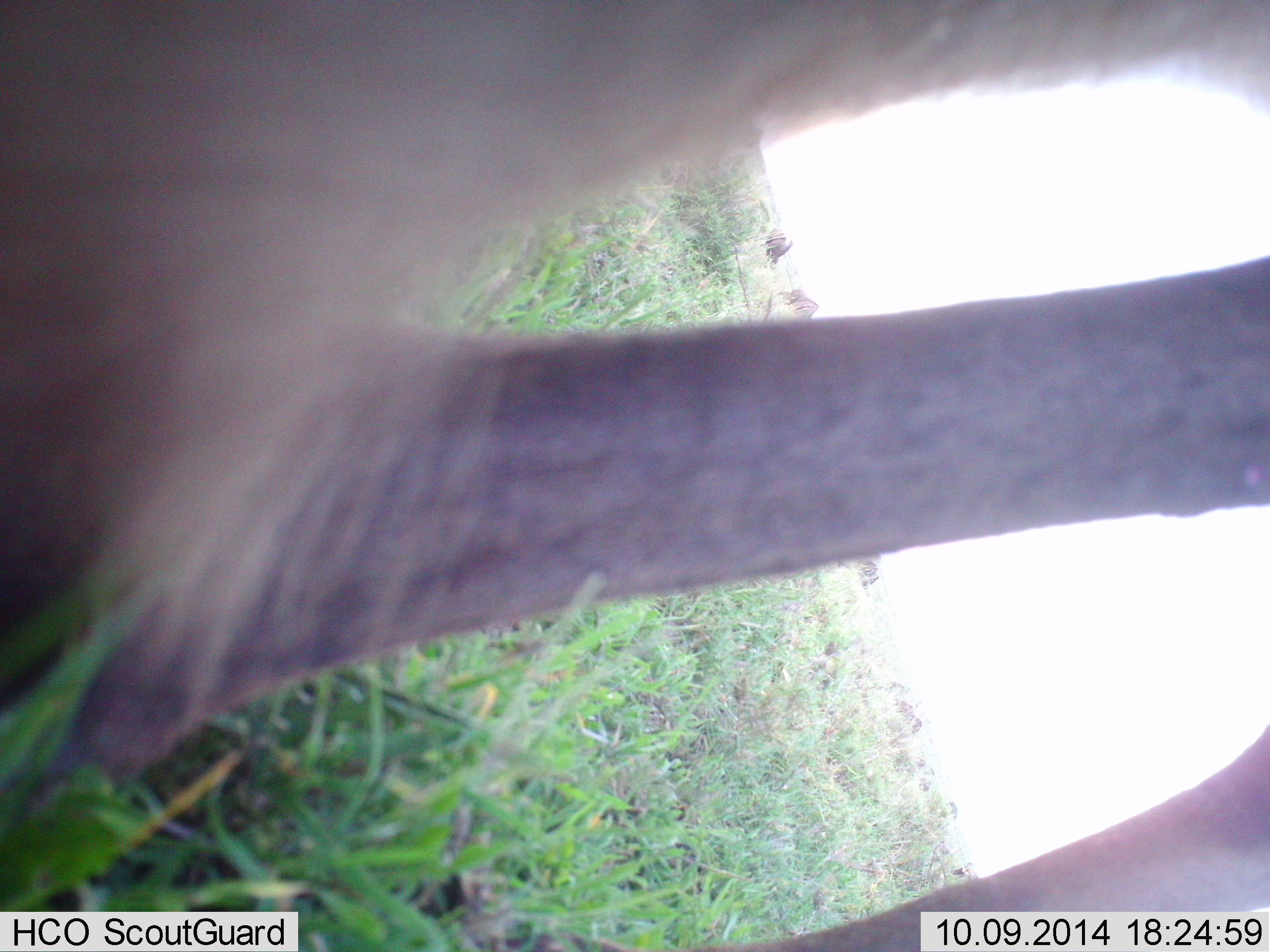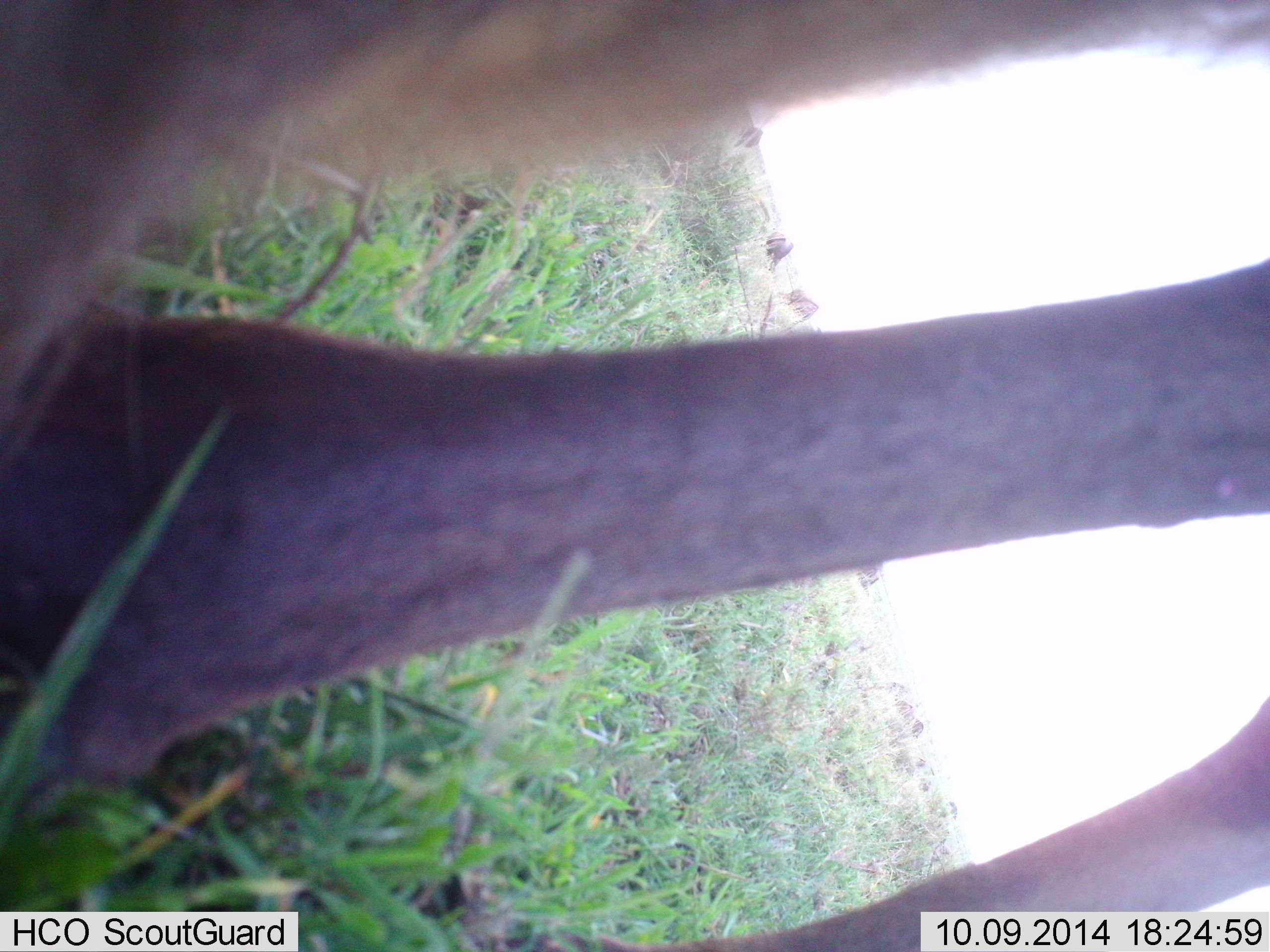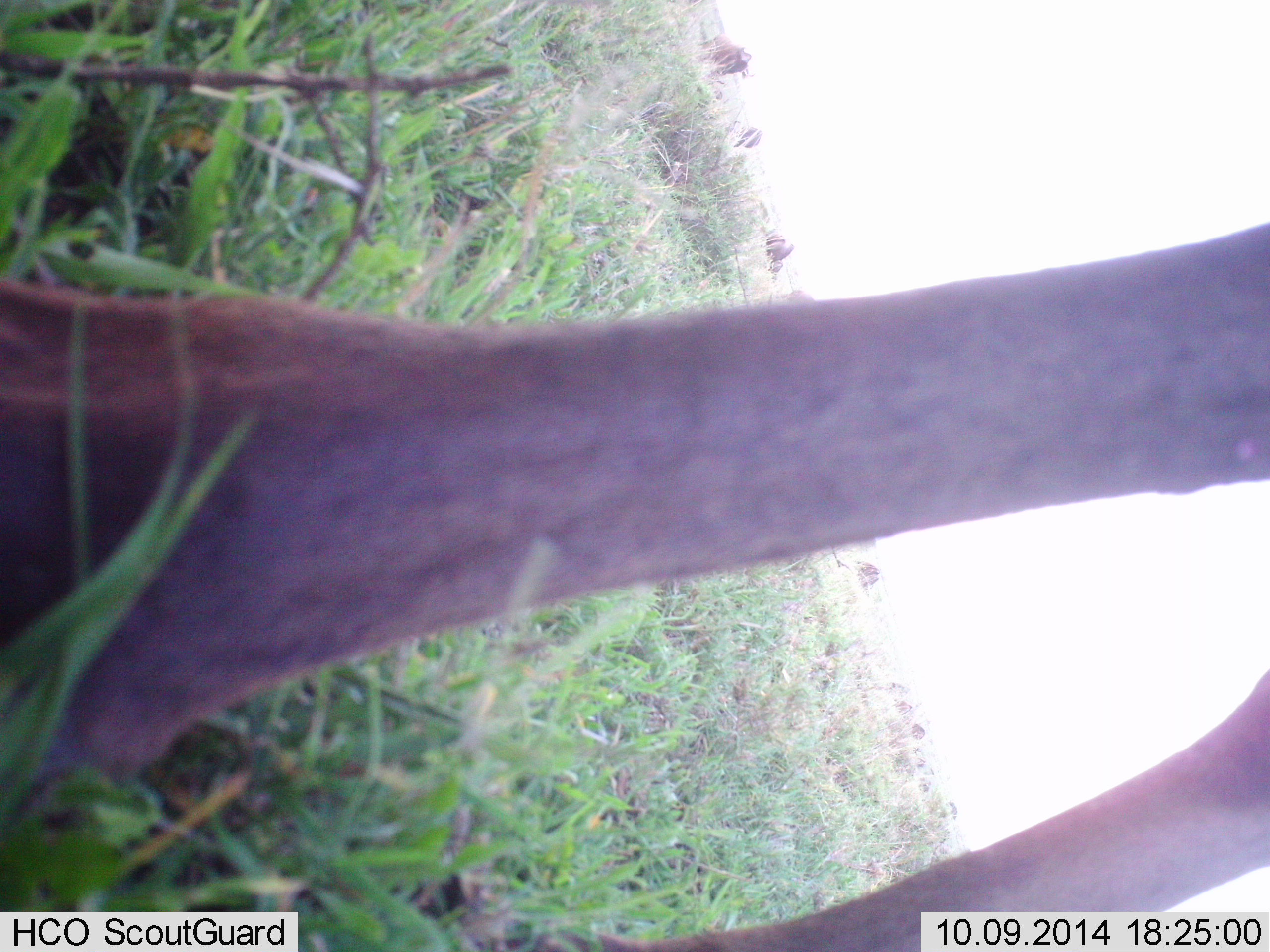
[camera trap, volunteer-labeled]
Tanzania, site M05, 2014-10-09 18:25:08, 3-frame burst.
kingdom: Animalia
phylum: Chordata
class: Mammalia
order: Artiodactyla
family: Bovidae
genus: Connochaetes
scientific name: Connochaetes taurinus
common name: blue wildebeest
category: wildebeest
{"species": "wildebeest (blue wildebeest) (Connochaetes taurinus)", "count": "5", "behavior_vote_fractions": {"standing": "40%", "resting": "0%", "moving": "0%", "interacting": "0%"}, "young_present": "0%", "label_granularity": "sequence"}